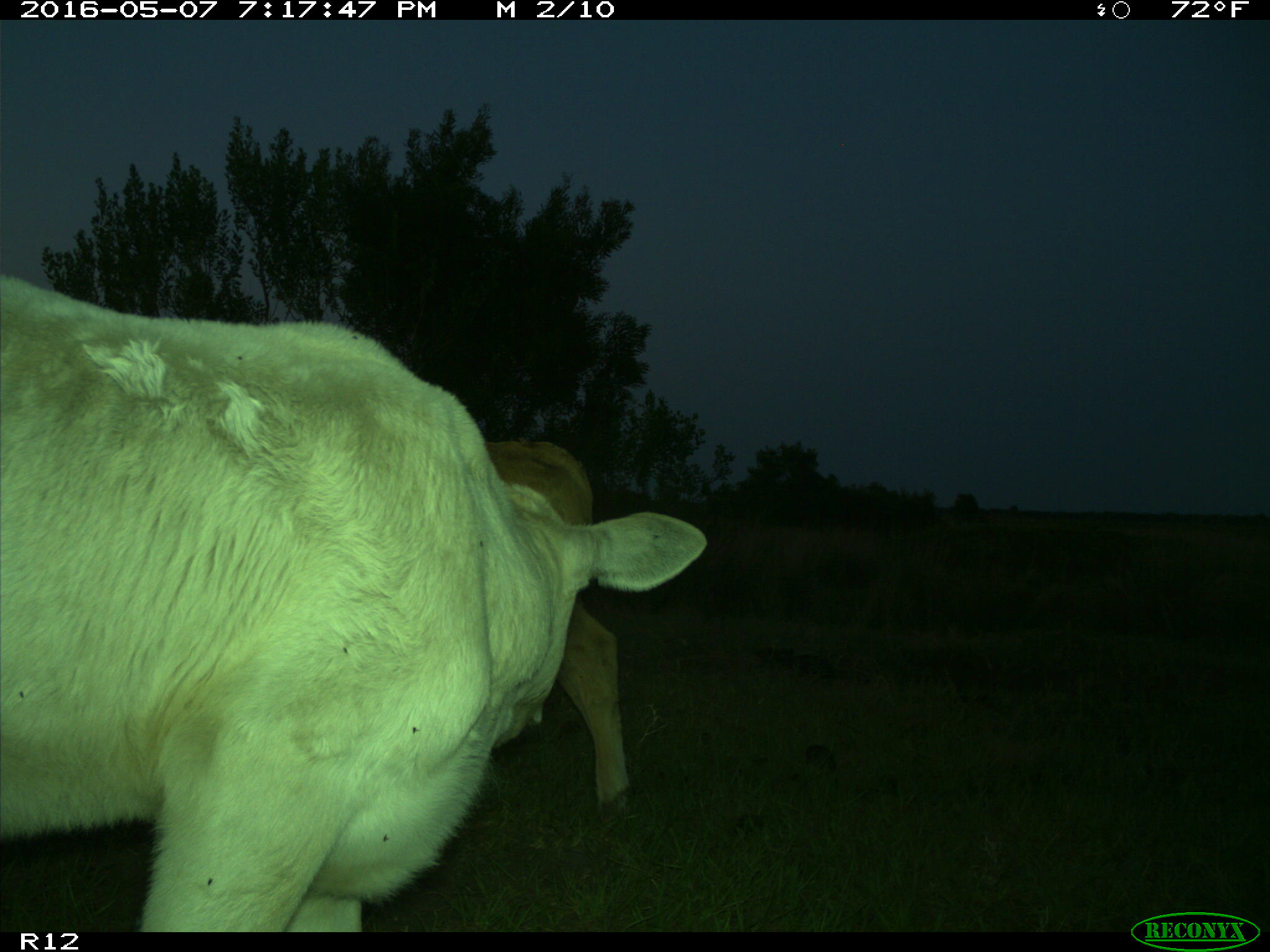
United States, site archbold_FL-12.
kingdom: Animalia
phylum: Chordata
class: Mammalia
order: Artiodactyla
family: Bovidae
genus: Bos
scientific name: Bos taurus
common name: domestic cow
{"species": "Bos taurus (domestic cow)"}